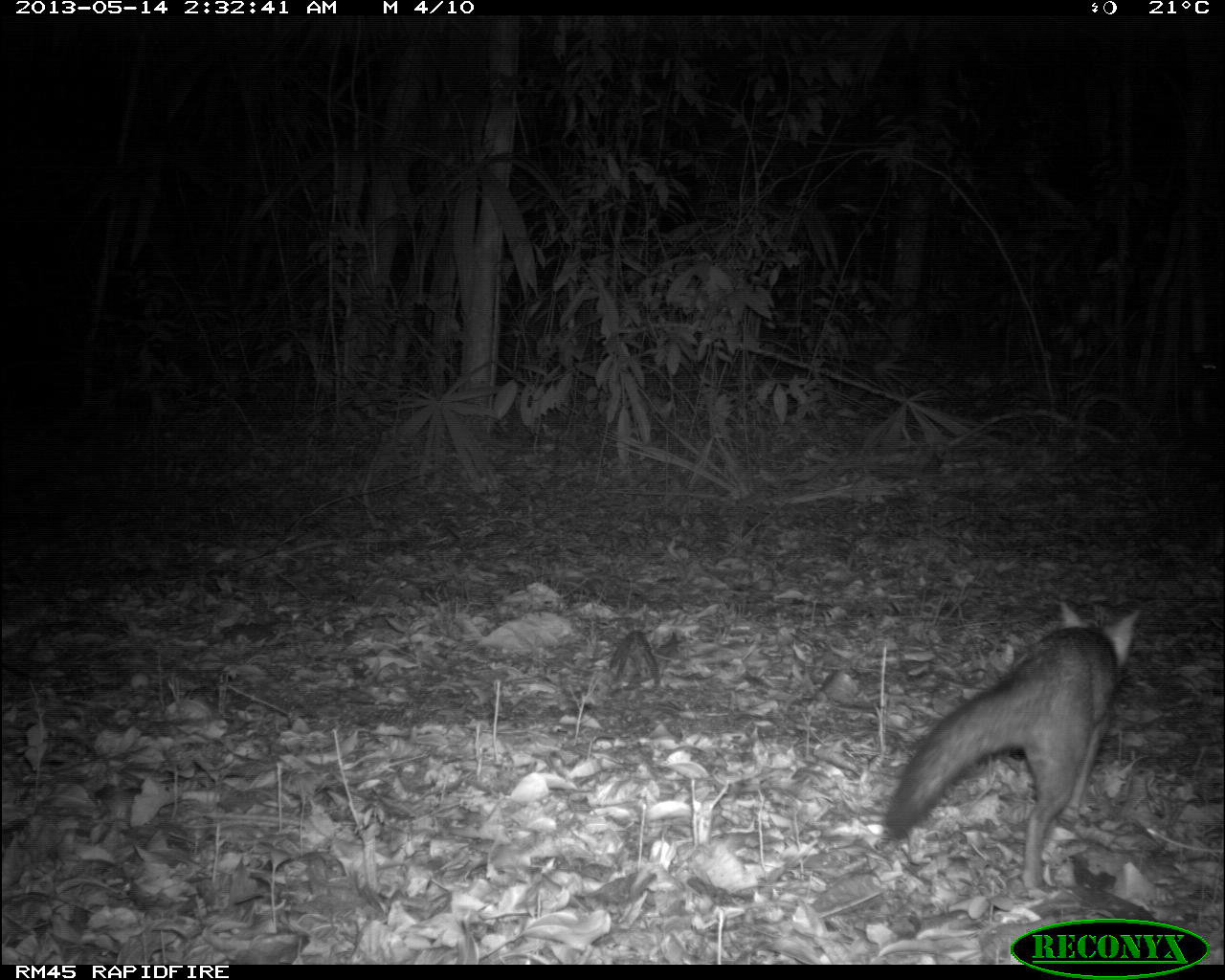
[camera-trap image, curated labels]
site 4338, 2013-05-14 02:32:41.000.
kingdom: Animalia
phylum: Chordata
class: Mammalia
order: Carnivora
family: Canidae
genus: Urocyon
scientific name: Urocyon cinereoargenteus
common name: gray fox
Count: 1.